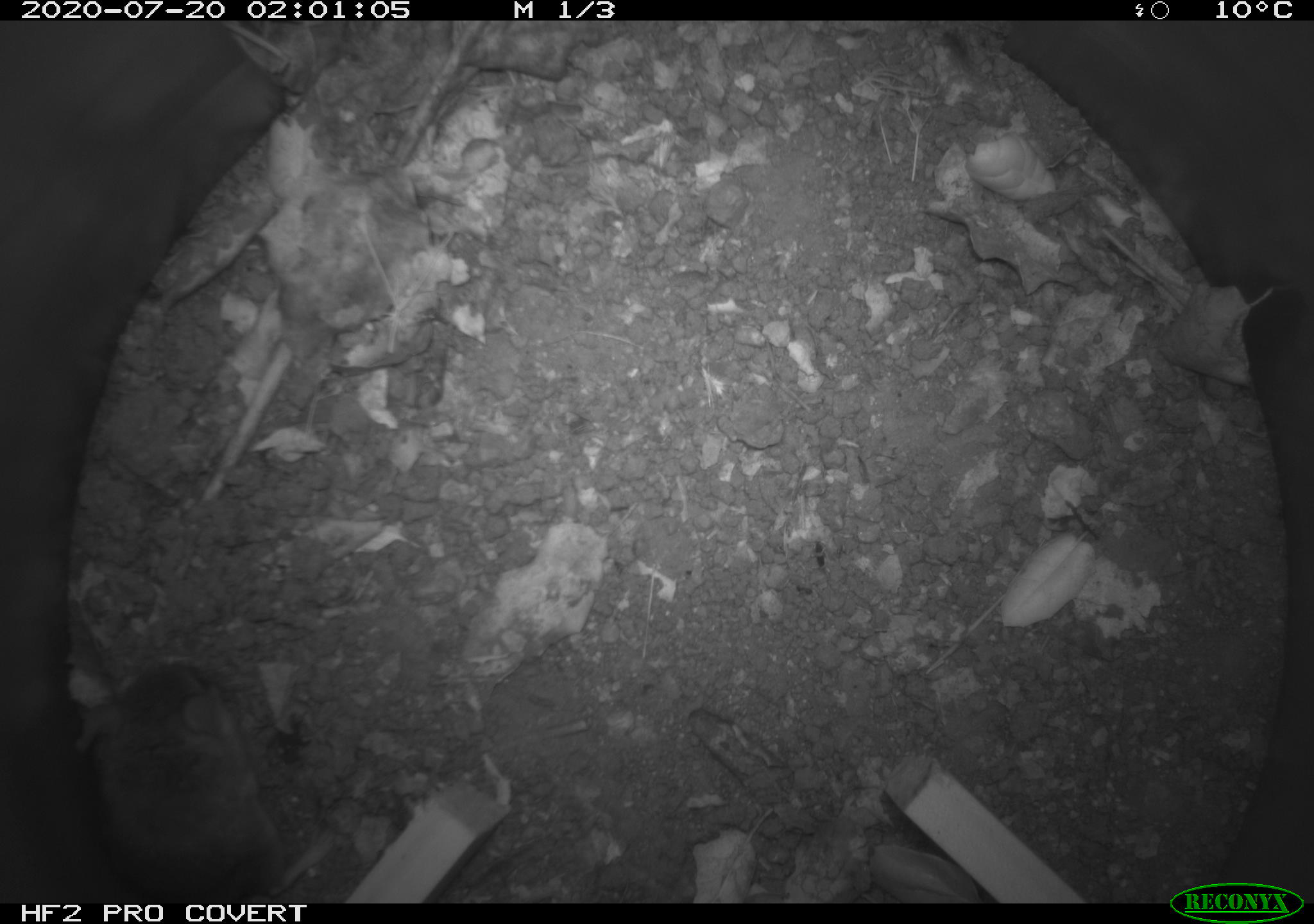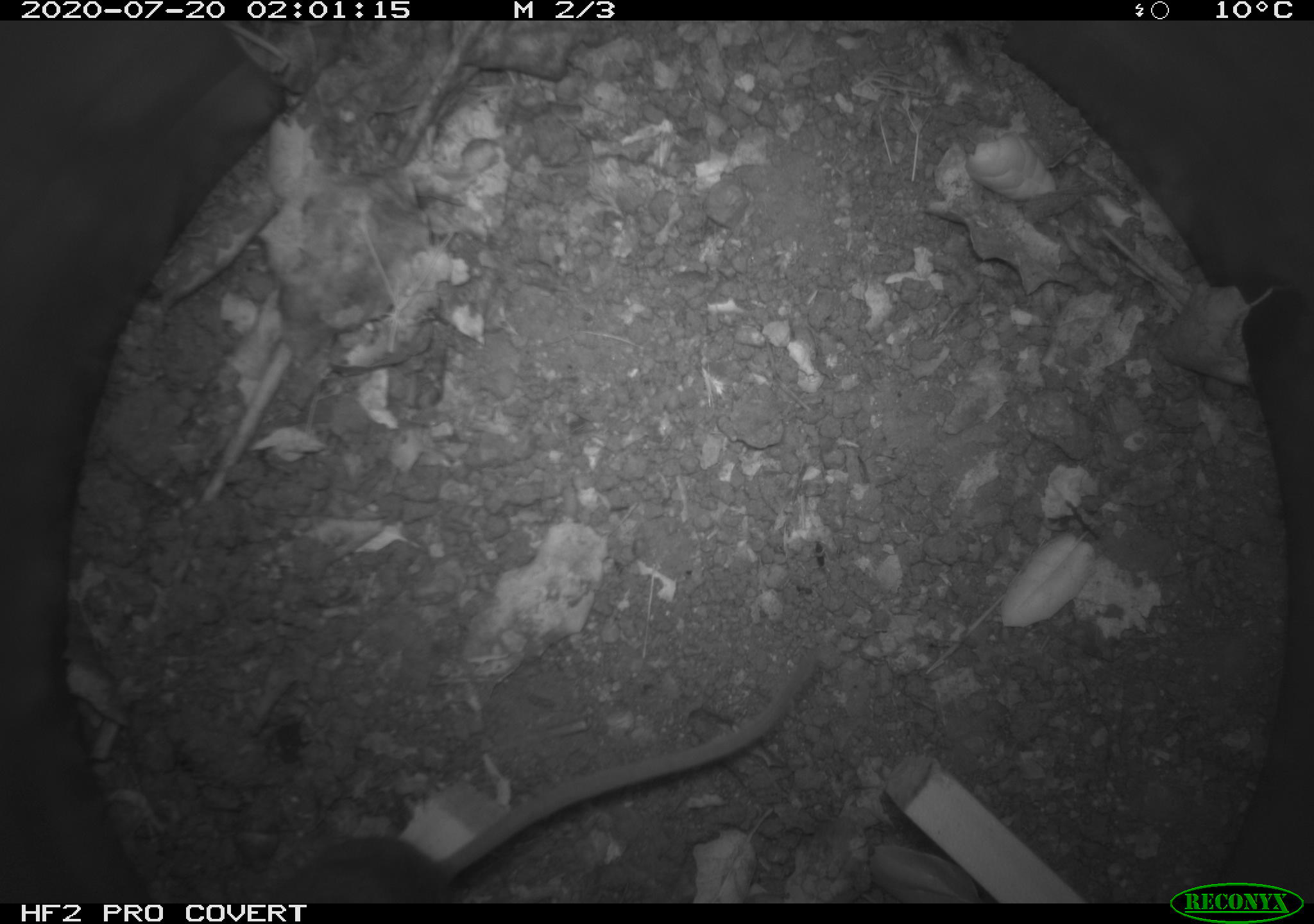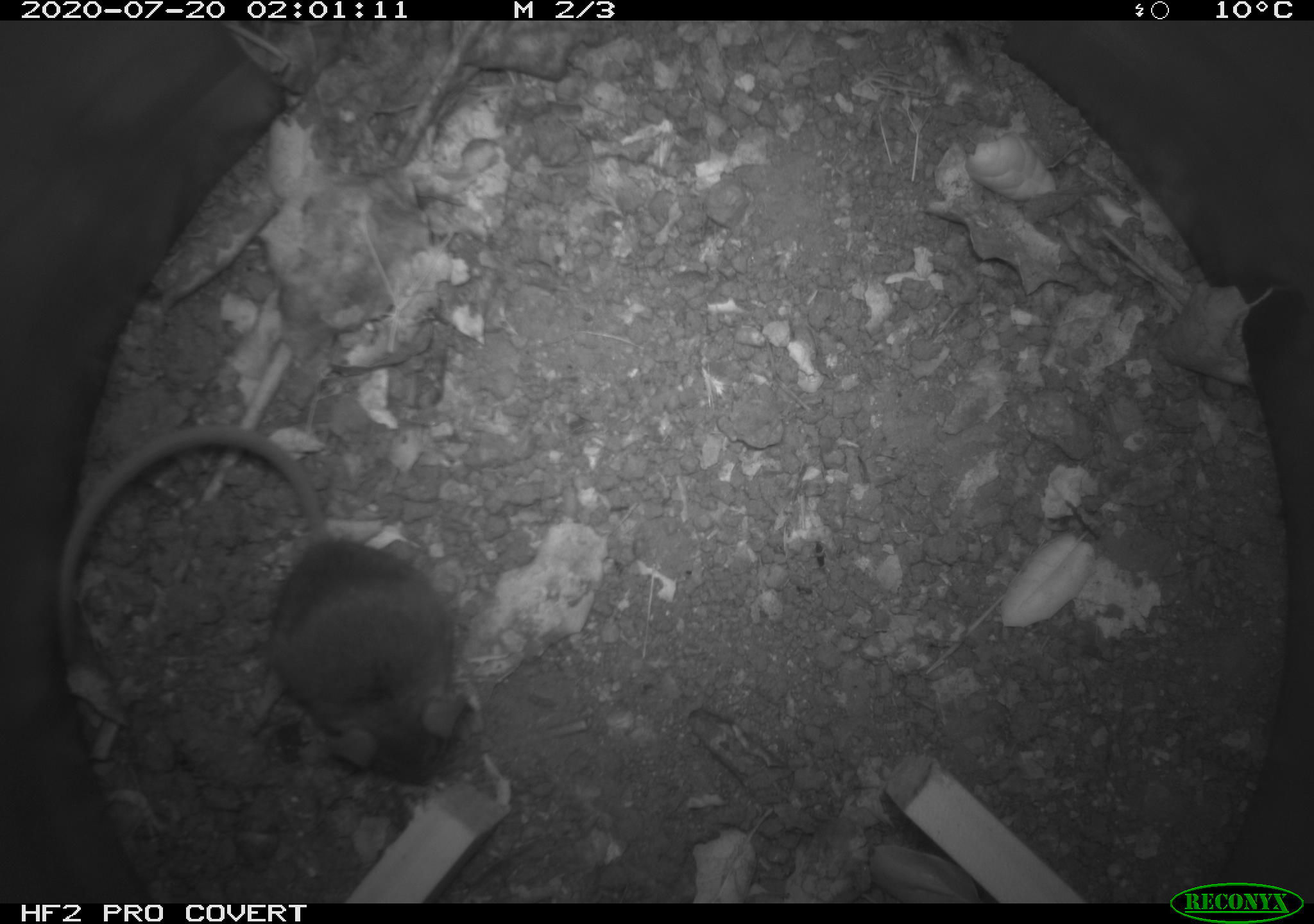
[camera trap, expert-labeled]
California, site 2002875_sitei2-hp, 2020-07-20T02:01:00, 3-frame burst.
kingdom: Animalia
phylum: Chordata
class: Mammalia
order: Rodentia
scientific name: Rodentia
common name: rodent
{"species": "rodent (Rodentia)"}